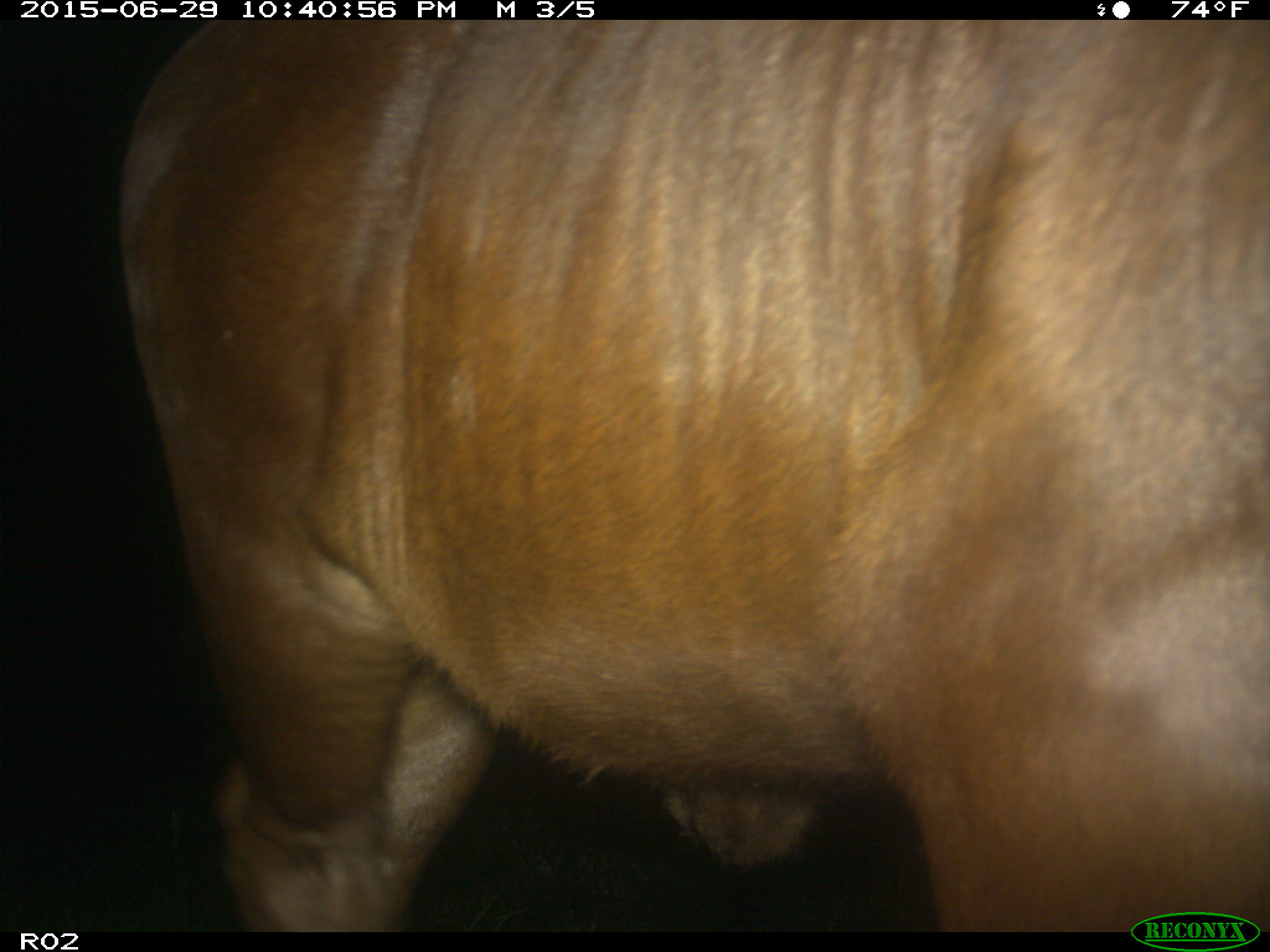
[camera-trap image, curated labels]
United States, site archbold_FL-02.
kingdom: Animalia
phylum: Chordata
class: Mammalia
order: Artiodactyla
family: Bovidae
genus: Bos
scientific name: Bos taurus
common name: domestic cow